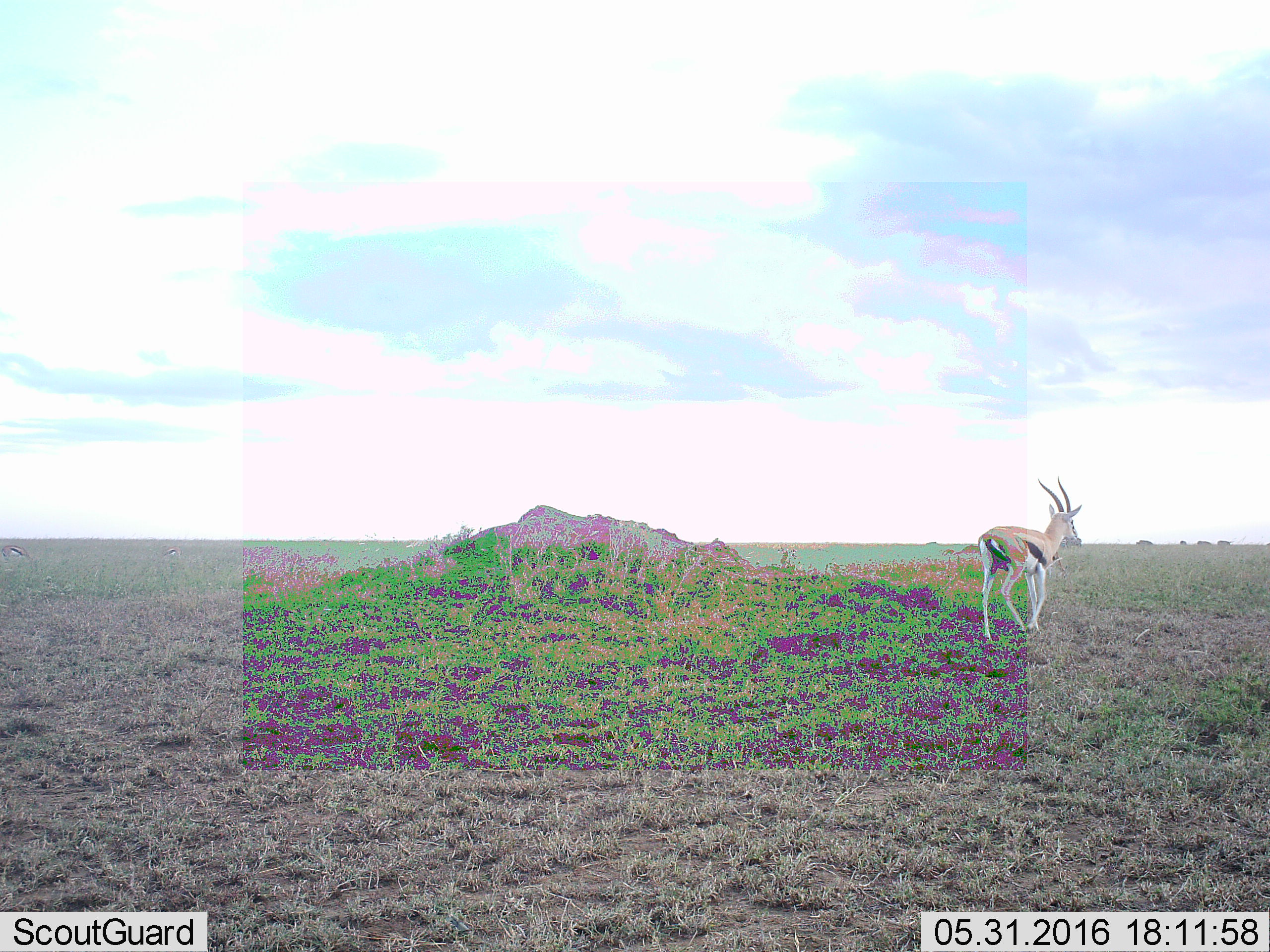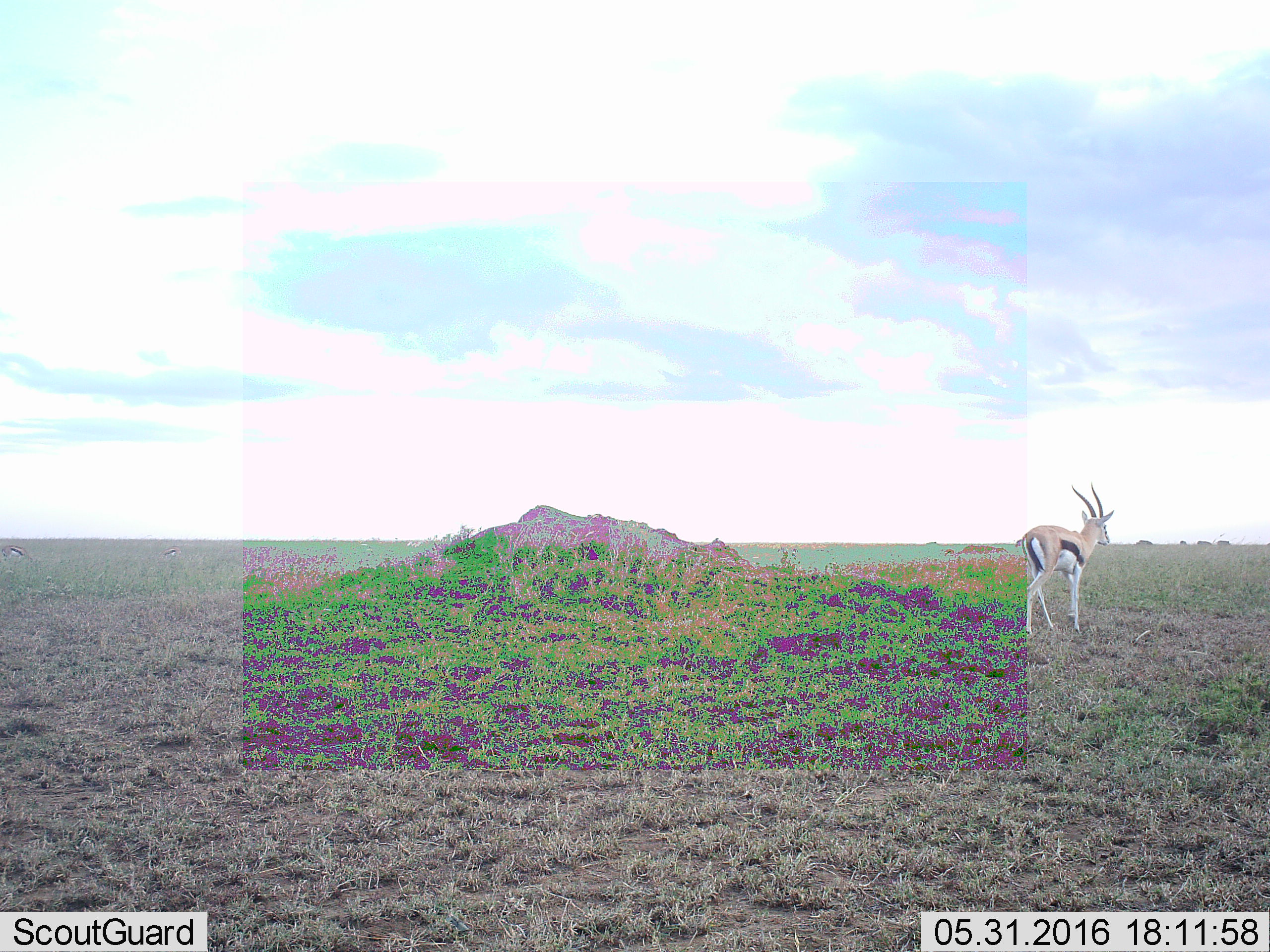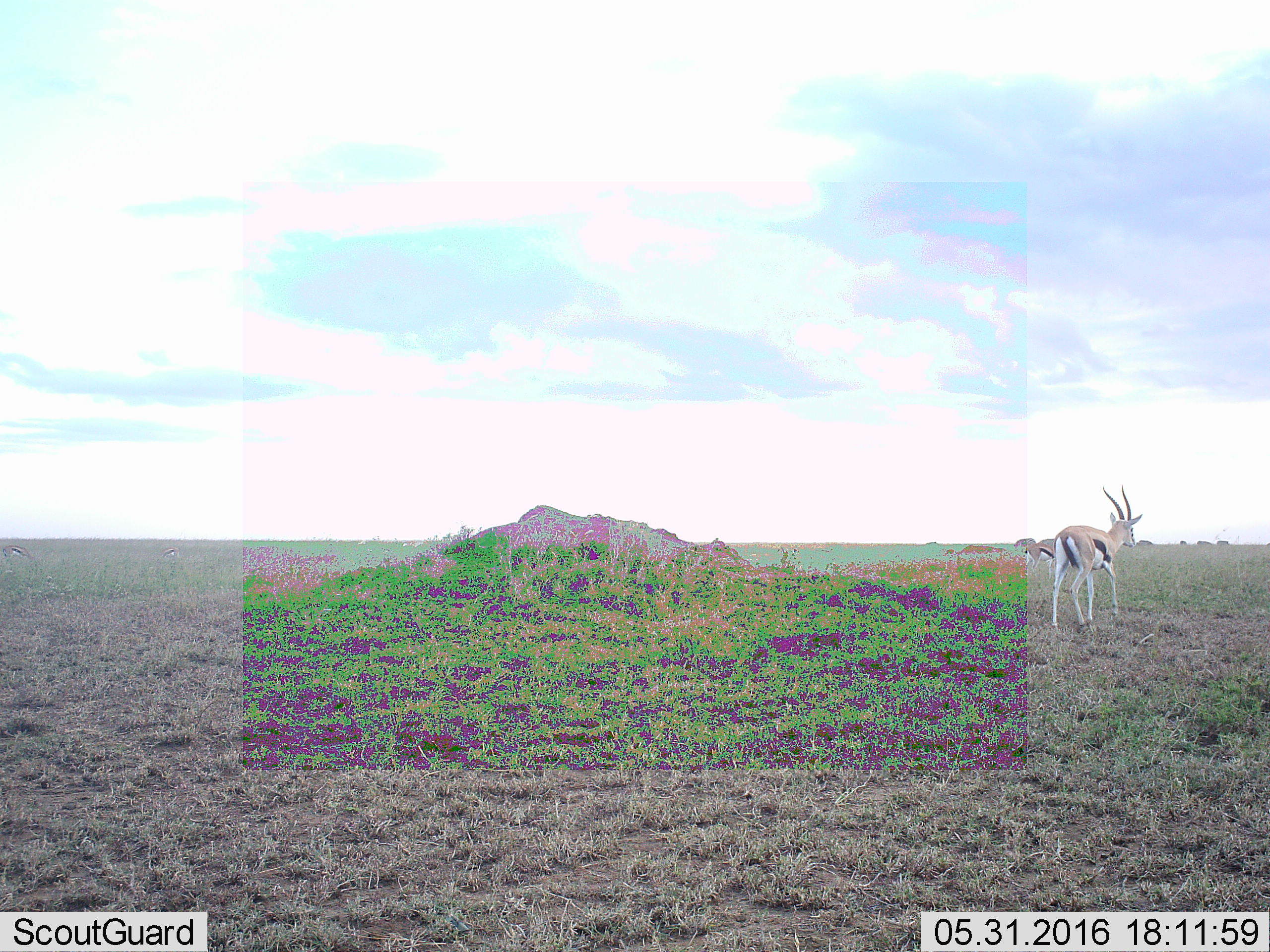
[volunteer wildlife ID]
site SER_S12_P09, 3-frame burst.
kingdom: Animalia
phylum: Chordata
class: Mammalia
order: Artiodactyla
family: Bovidae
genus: Eudorcas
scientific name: Eudorcas thomsonii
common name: thomson's gazelle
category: gazellethomsons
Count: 3.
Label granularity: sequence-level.